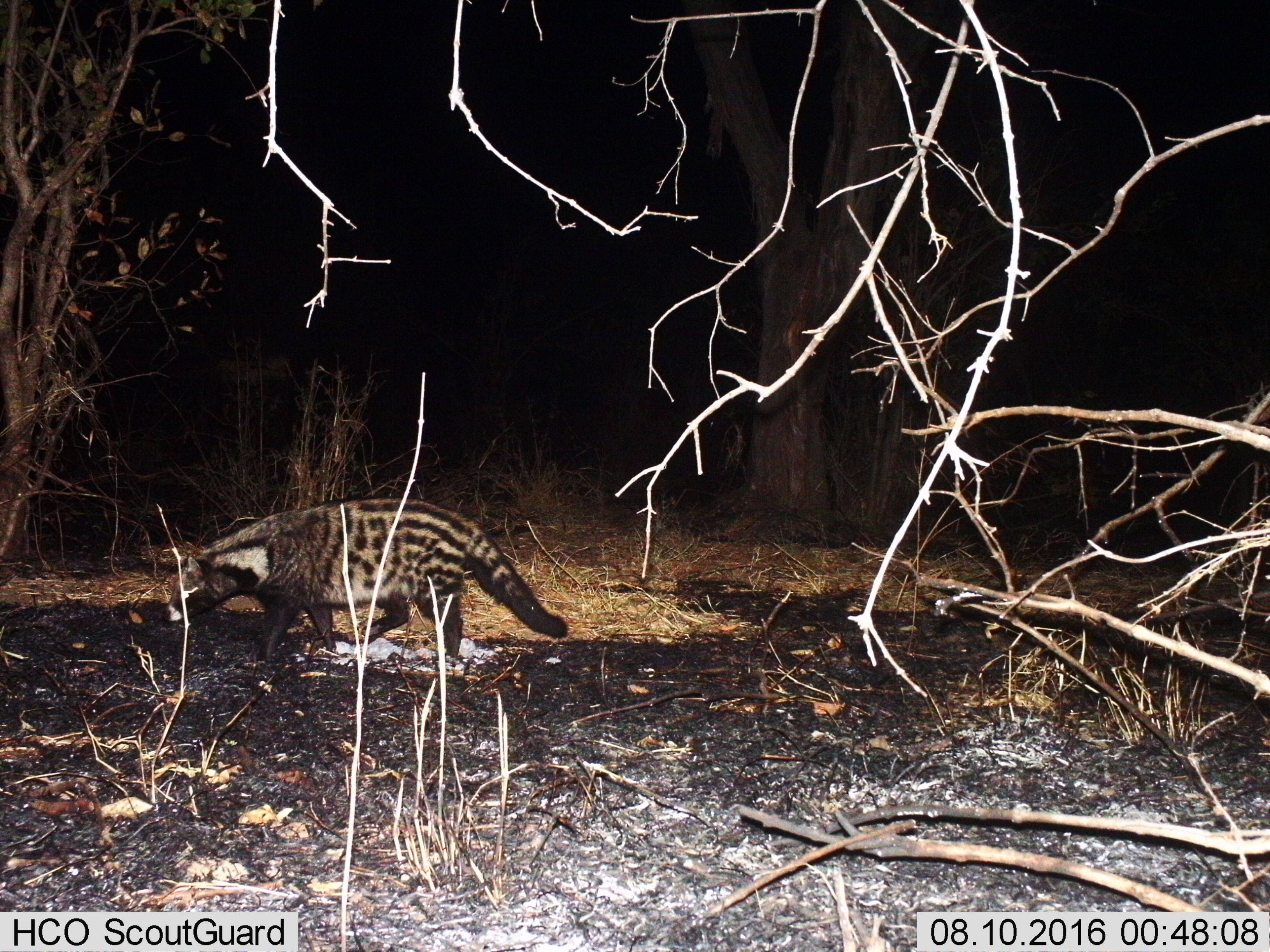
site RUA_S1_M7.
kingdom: Animalia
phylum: Chordata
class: Mammalia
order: Carnivora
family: Viverridae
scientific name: Viverridae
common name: civet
Civet (Viverridae), count 1. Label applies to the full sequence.